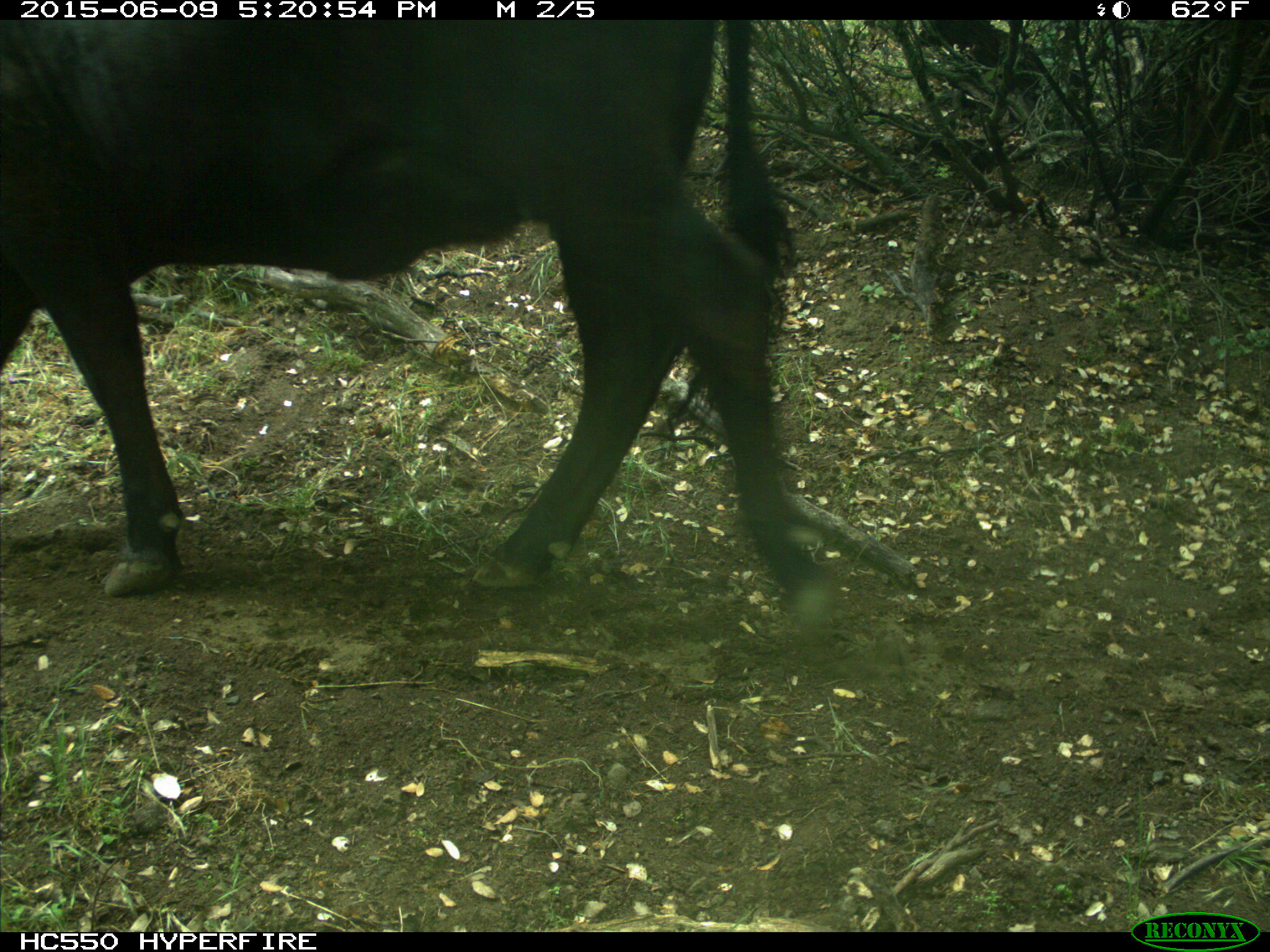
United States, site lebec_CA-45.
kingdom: Animalia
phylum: Chordata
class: Mammalia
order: Artiodactyla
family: Bovidae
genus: Bos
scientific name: Bos taurus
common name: domestic cow